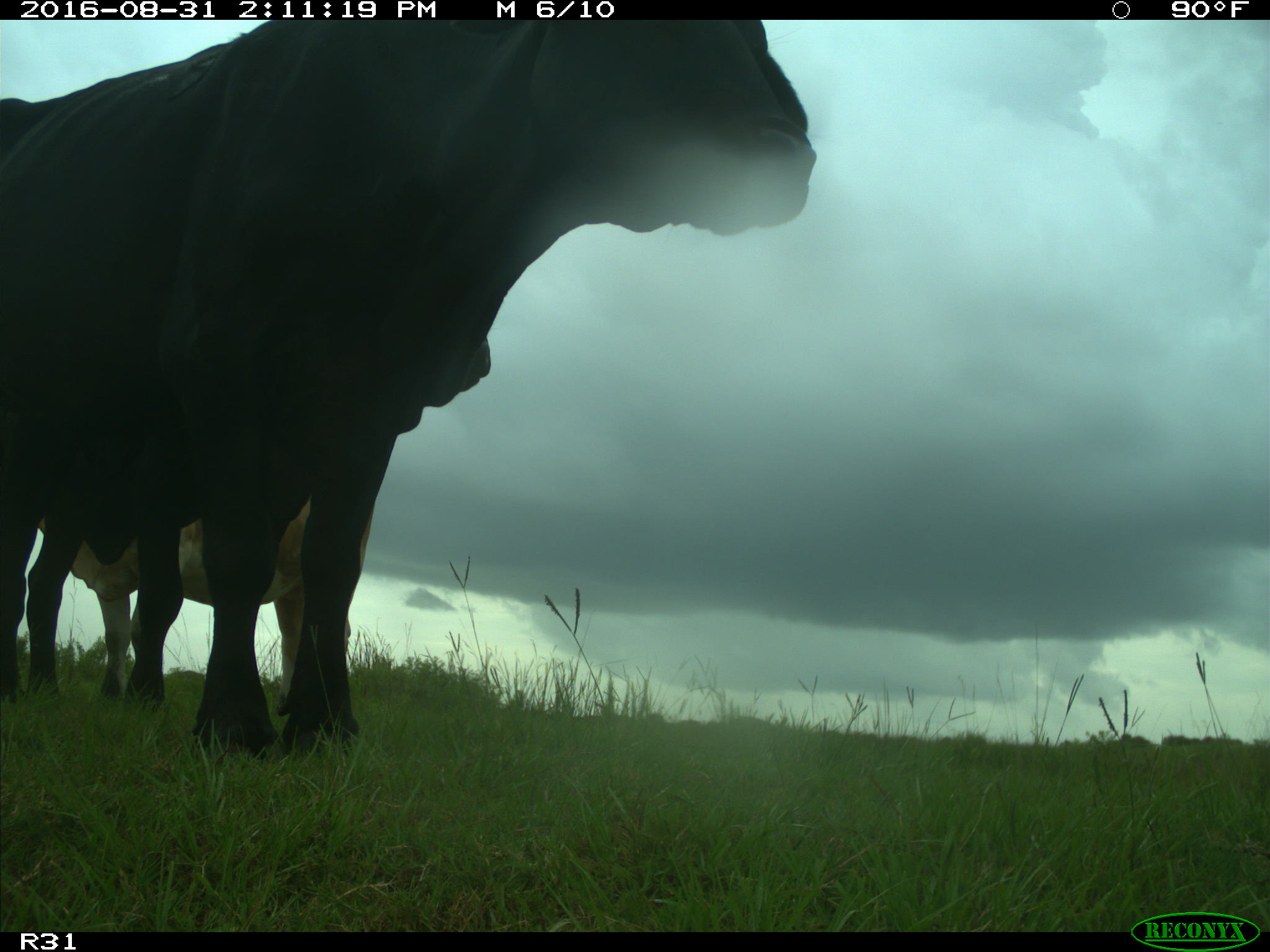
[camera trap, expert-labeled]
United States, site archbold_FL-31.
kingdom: Animalia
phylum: Chordata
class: Mammalia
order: Artiodactyla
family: Bovidae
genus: Bos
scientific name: Bos taurus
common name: domestic cow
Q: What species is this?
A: Bos taurus (domestic cow).